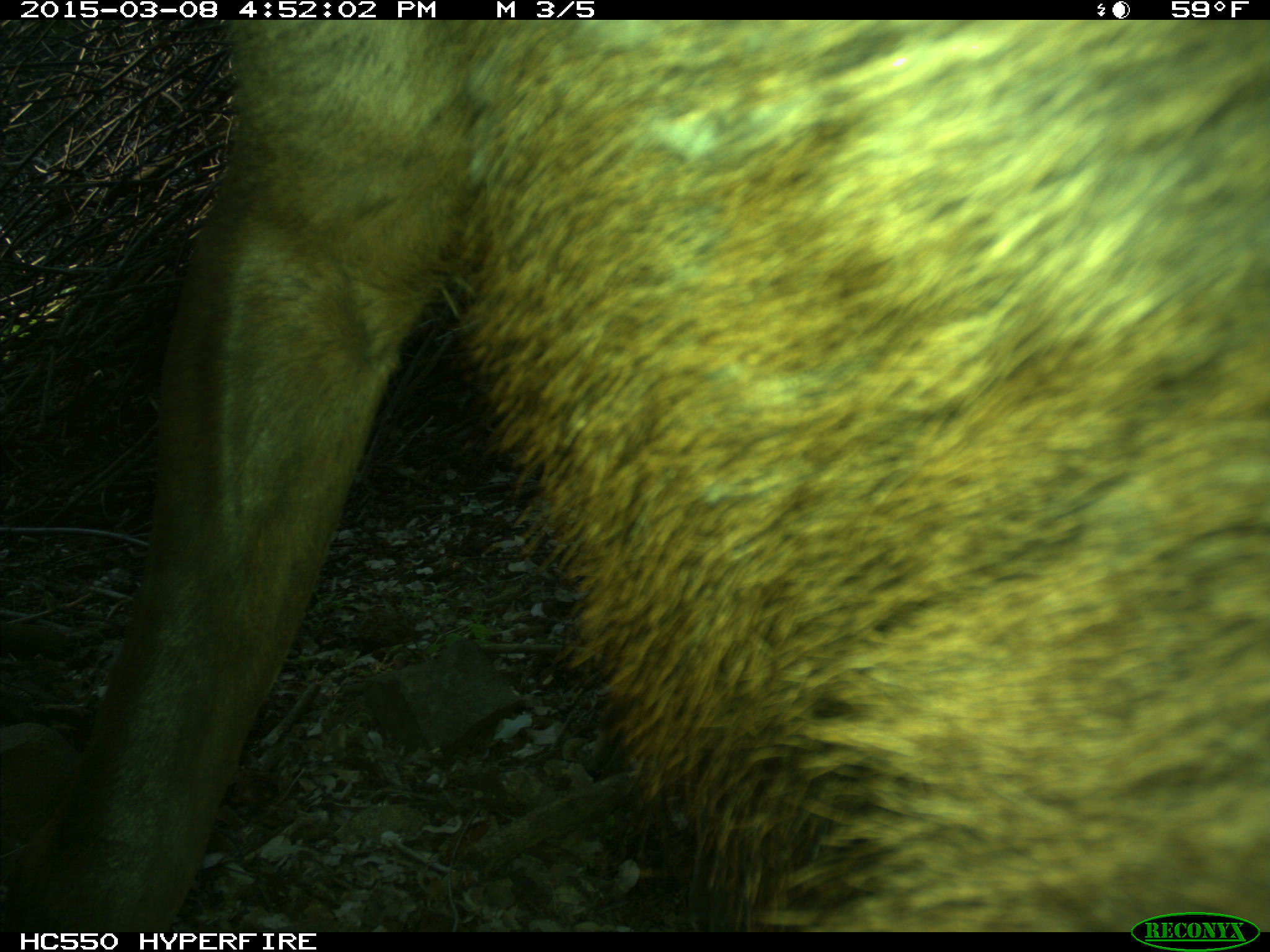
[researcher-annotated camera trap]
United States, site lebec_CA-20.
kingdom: Animalia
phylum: Chordata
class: Mammalia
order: Artiodactyla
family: Cervidae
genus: Cervus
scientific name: Cervus canadensis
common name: elk